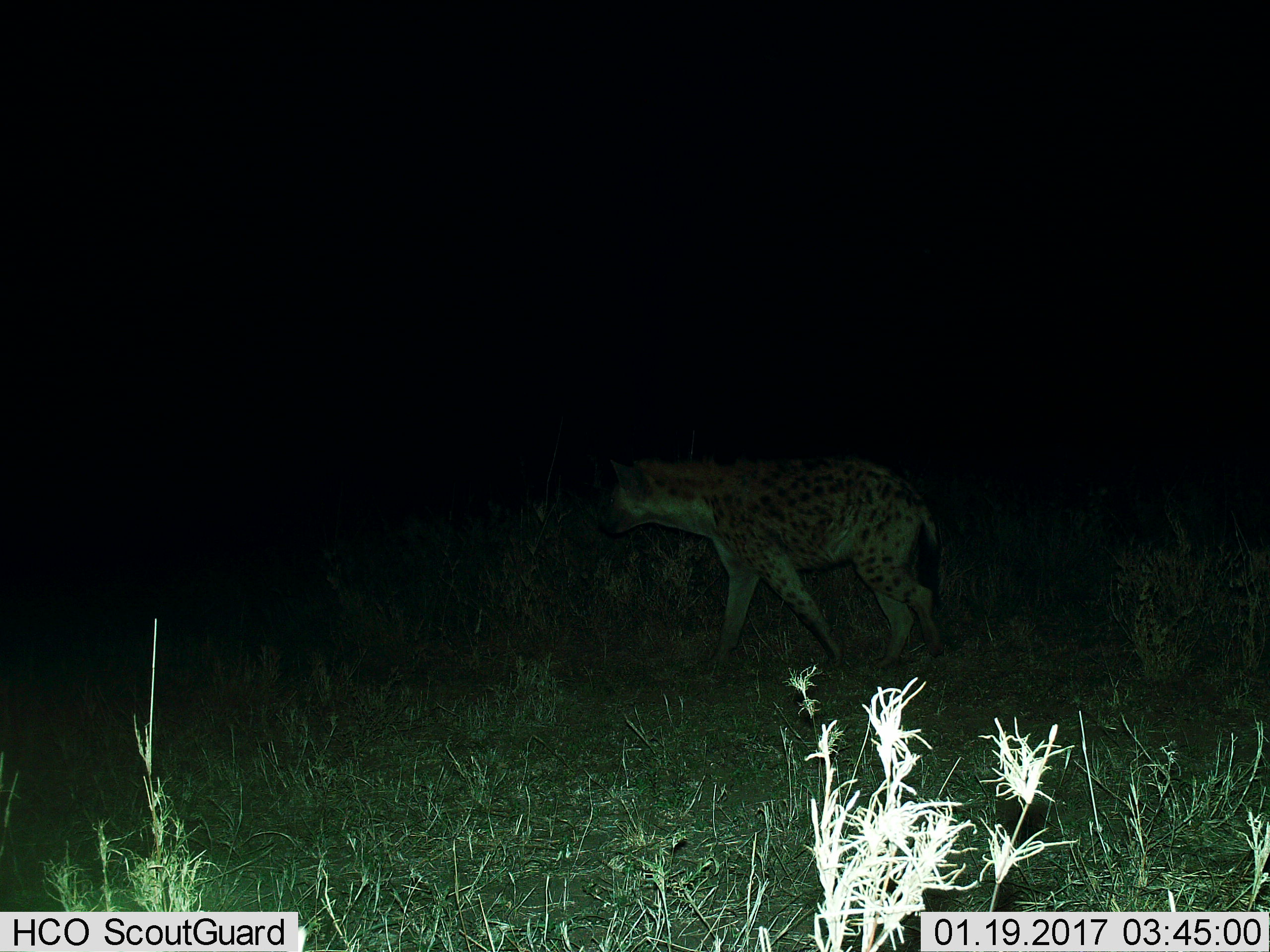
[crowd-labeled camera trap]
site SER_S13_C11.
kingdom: Animalia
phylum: Chordata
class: Mammalia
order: Carnivora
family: Hyaenidae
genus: Crocuta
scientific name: Crocuta crocuta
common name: spotted hyena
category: hyenaspotted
Hyenaspotted (spotted hyena) (Crocuta crocuta), count 1. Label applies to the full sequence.